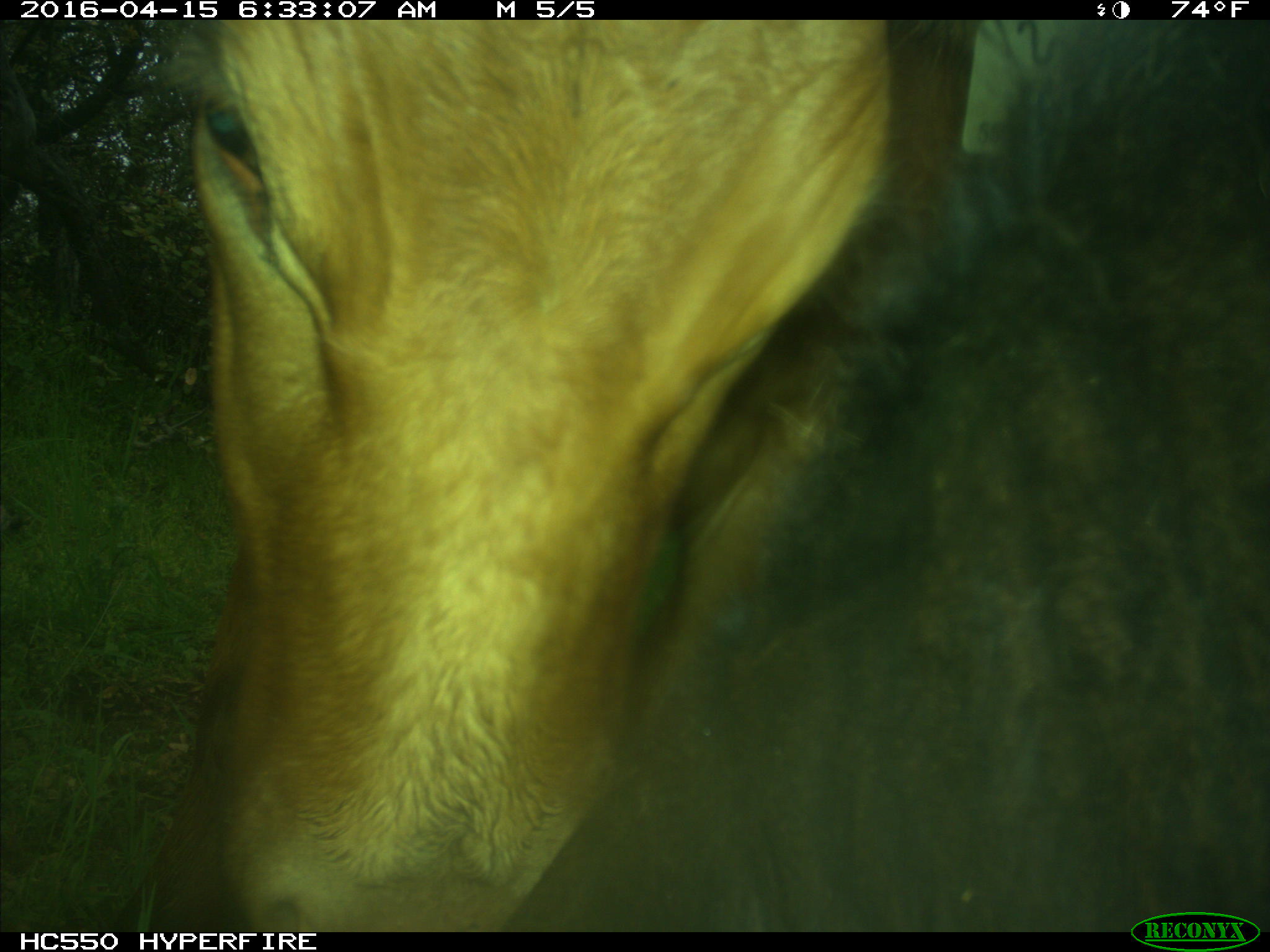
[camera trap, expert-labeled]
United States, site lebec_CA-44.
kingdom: Animalia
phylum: Chordata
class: Mammalia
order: Artiodactyla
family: Bovidae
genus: Bos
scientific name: Bos taurus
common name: domestic cow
Bos taurus (domestic cow).